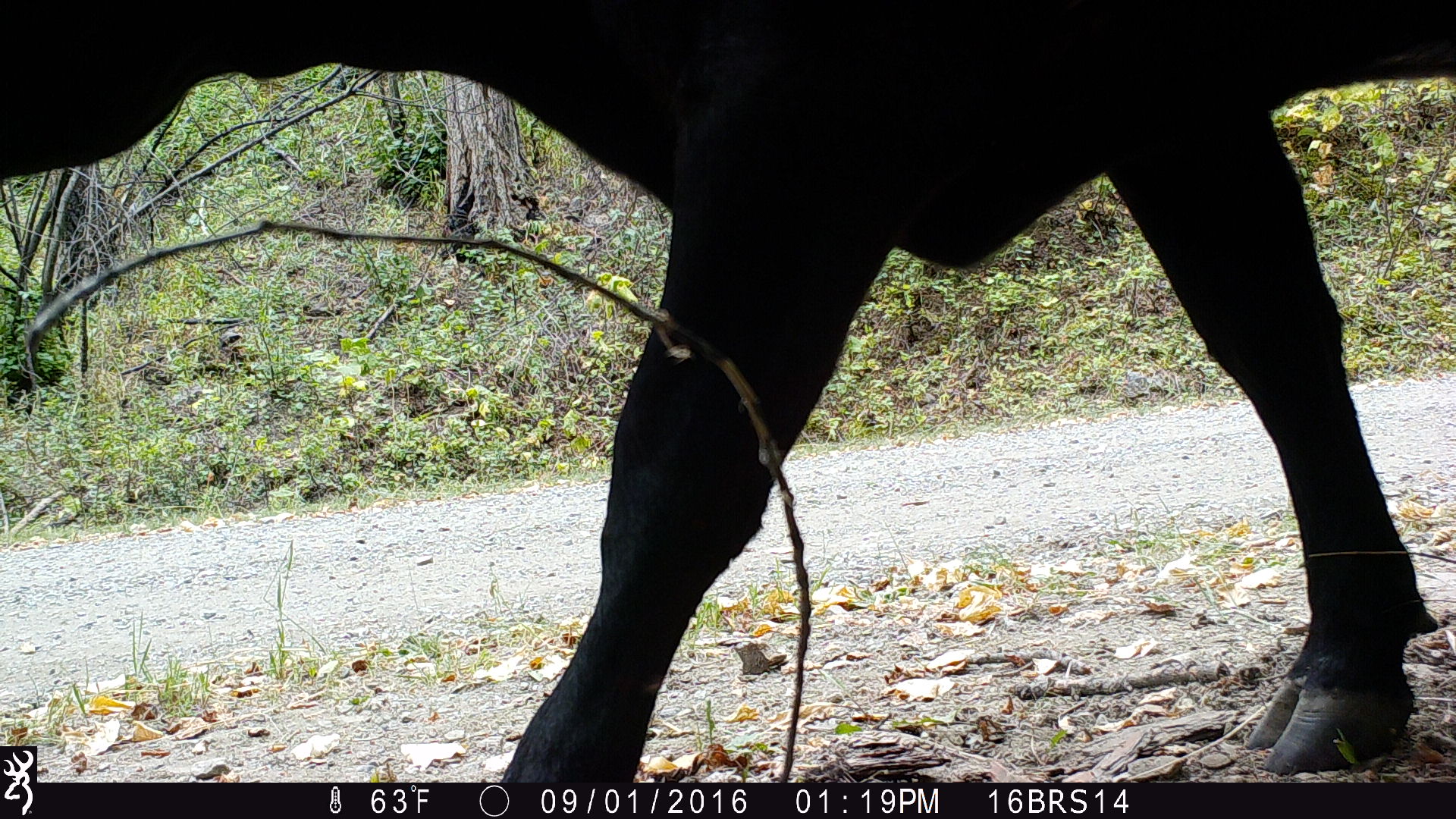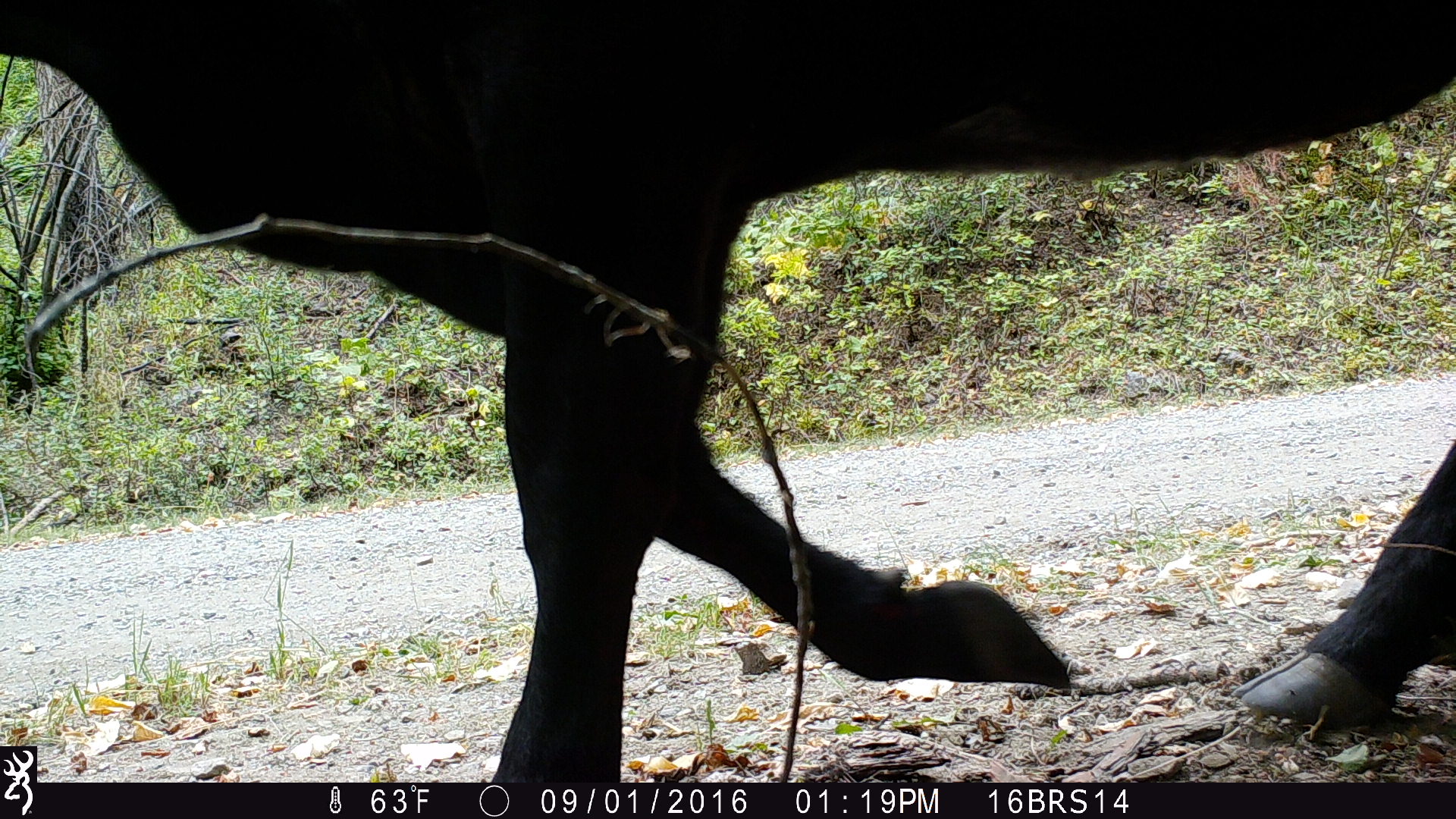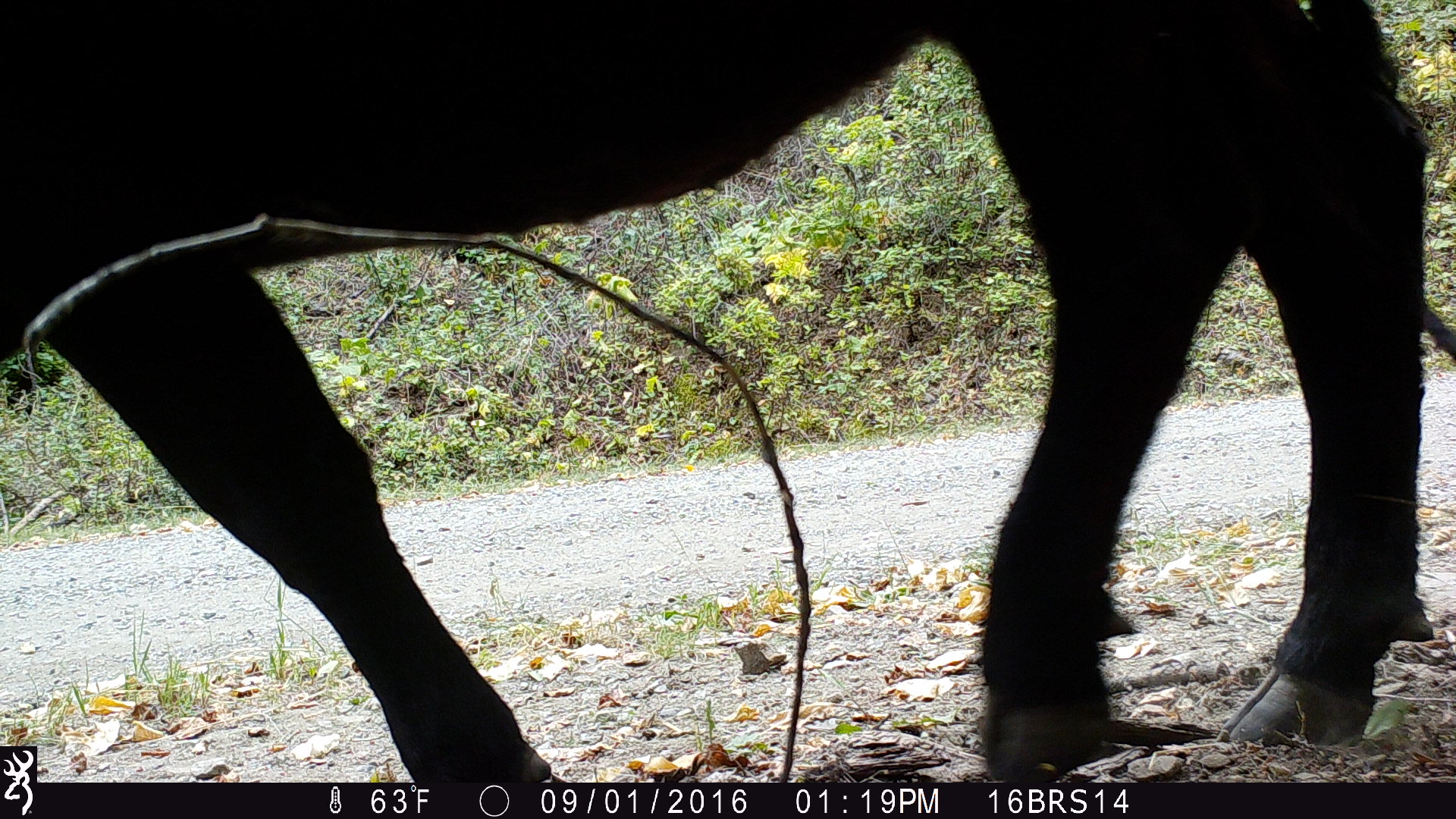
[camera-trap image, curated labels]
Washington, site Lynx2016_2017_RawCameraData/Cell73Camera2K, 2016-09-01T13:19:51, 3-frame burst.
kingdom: Animalia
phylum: Chordata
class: Mammalia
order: Artiodactyla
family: Bovidae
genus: Bos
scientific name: Bos taurus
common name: domestic cattle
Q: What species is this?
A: Domestic cattle (Bos taurus).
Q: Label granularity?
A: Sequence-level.